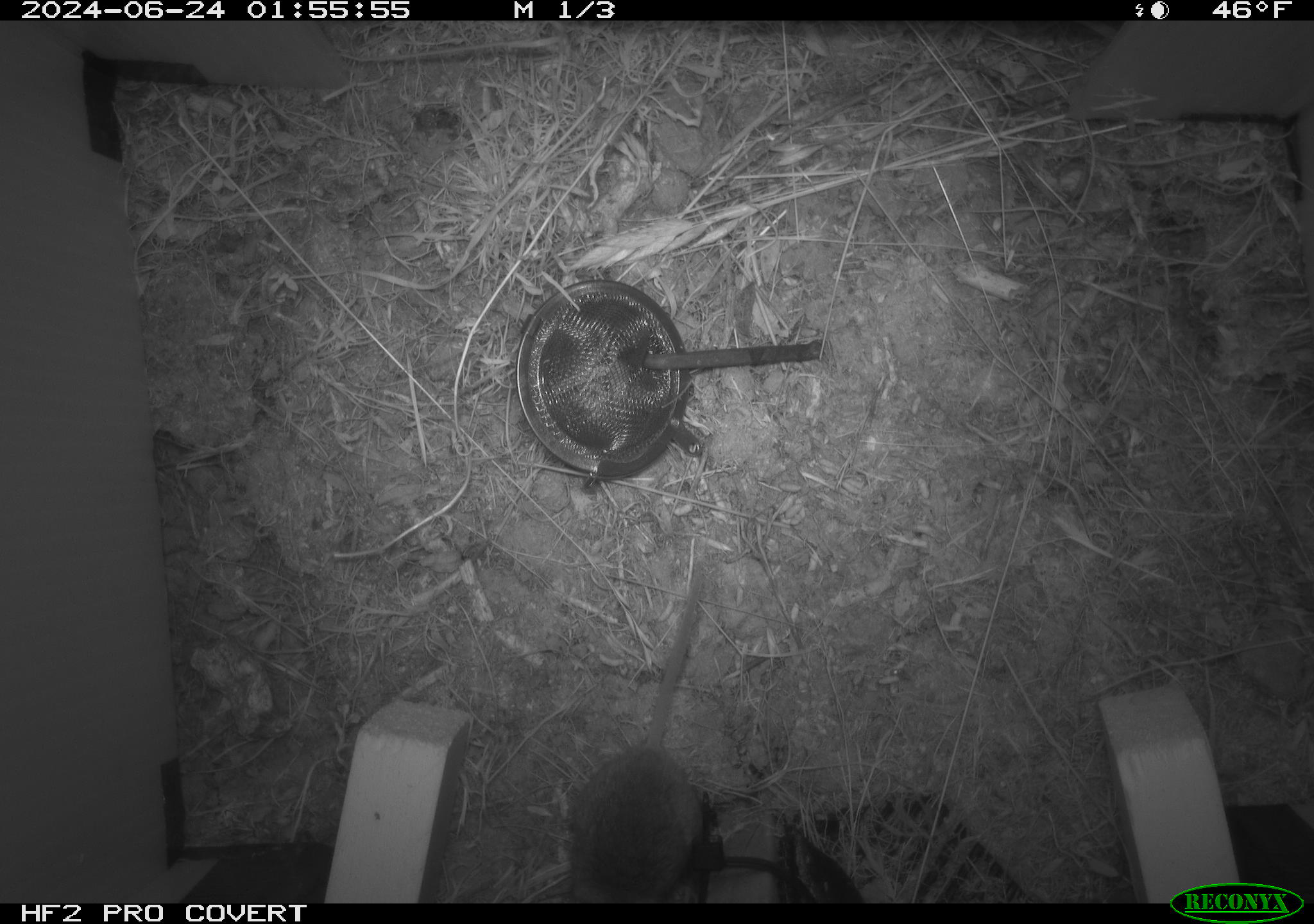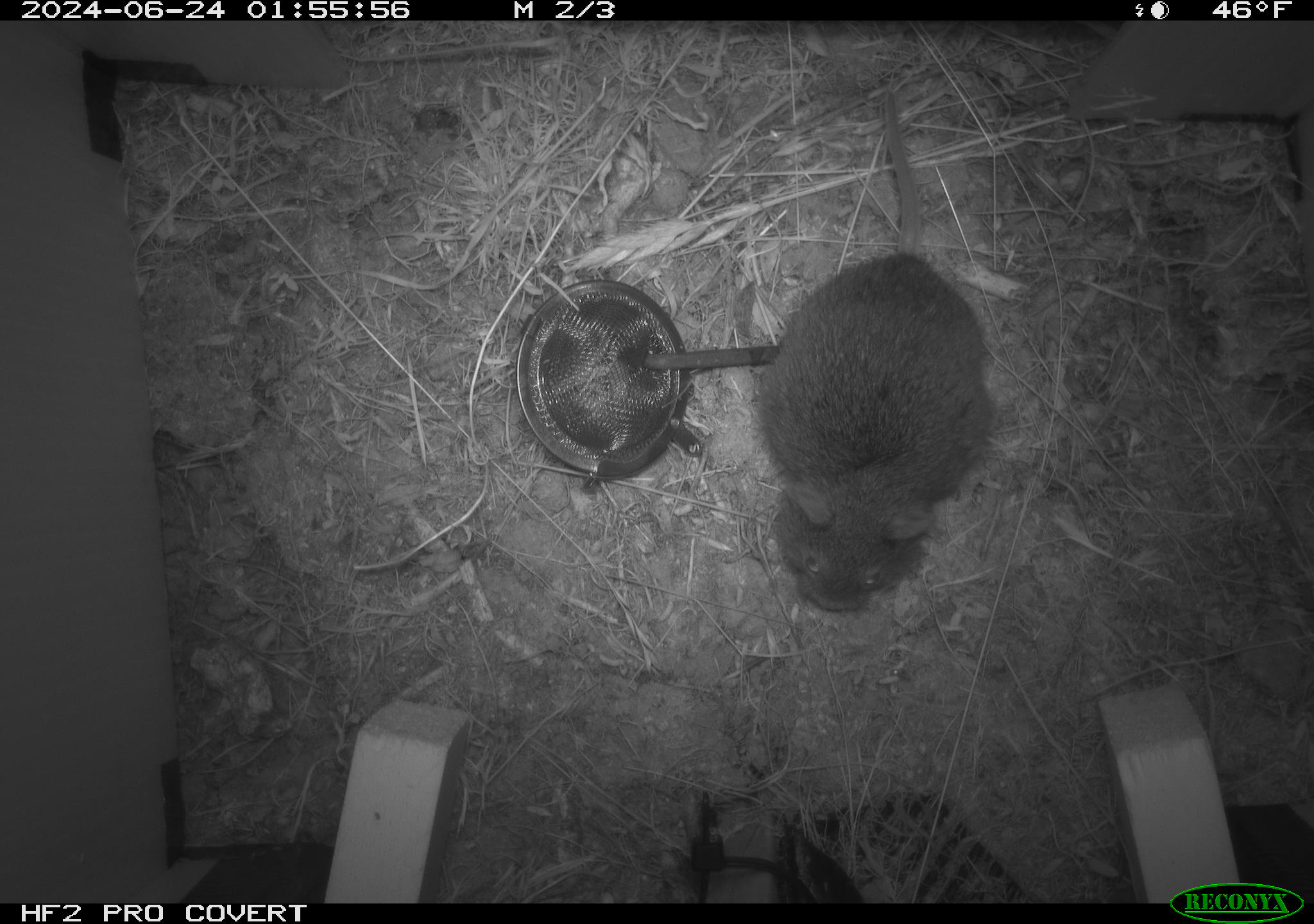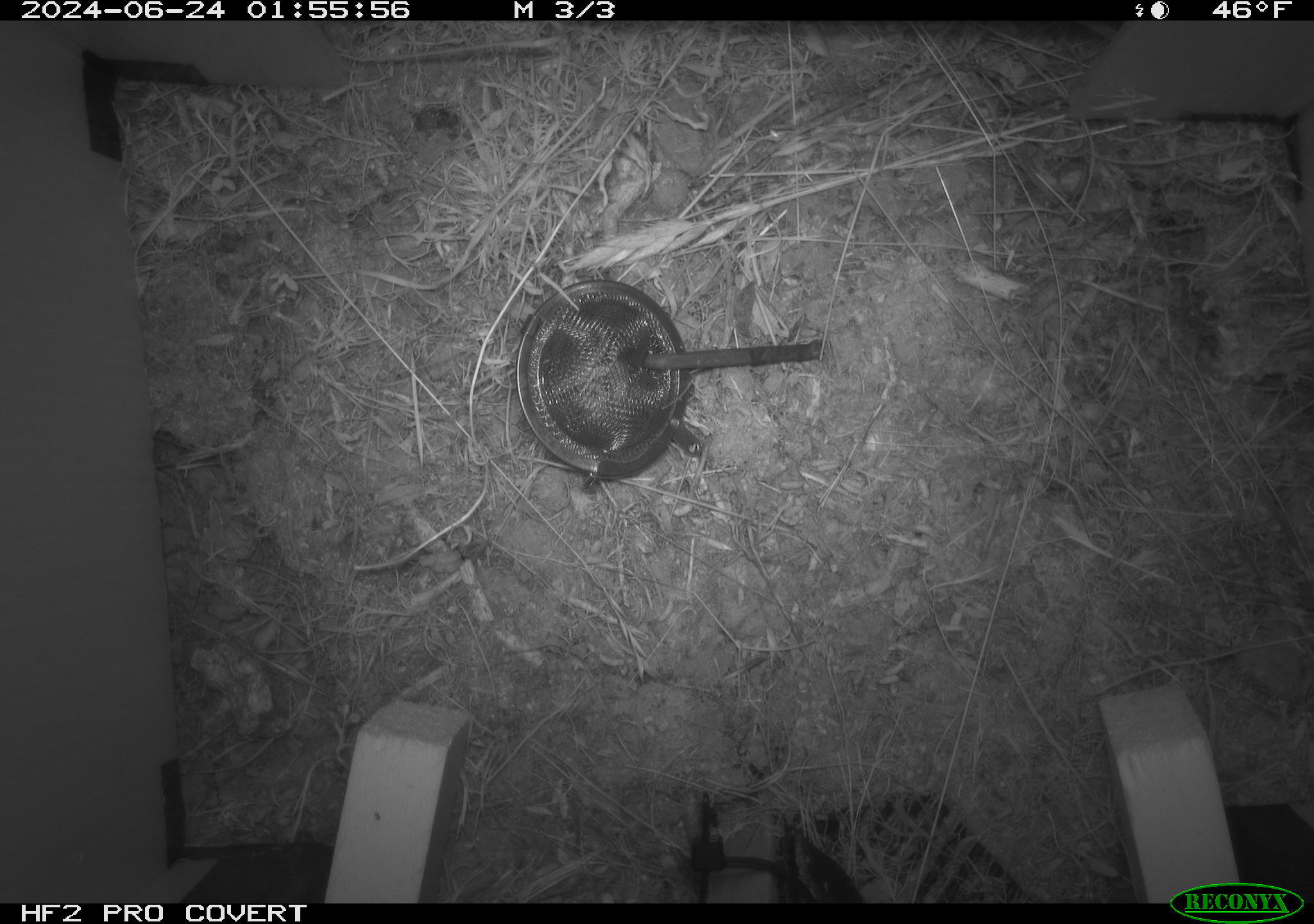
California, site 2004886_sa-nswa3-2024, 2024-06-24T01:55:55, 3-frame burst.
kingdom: Animalia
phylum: Chordata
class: Mammalia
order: Rodentia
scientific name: Rodentia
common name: rodent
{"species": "rodent (Rodentia)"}